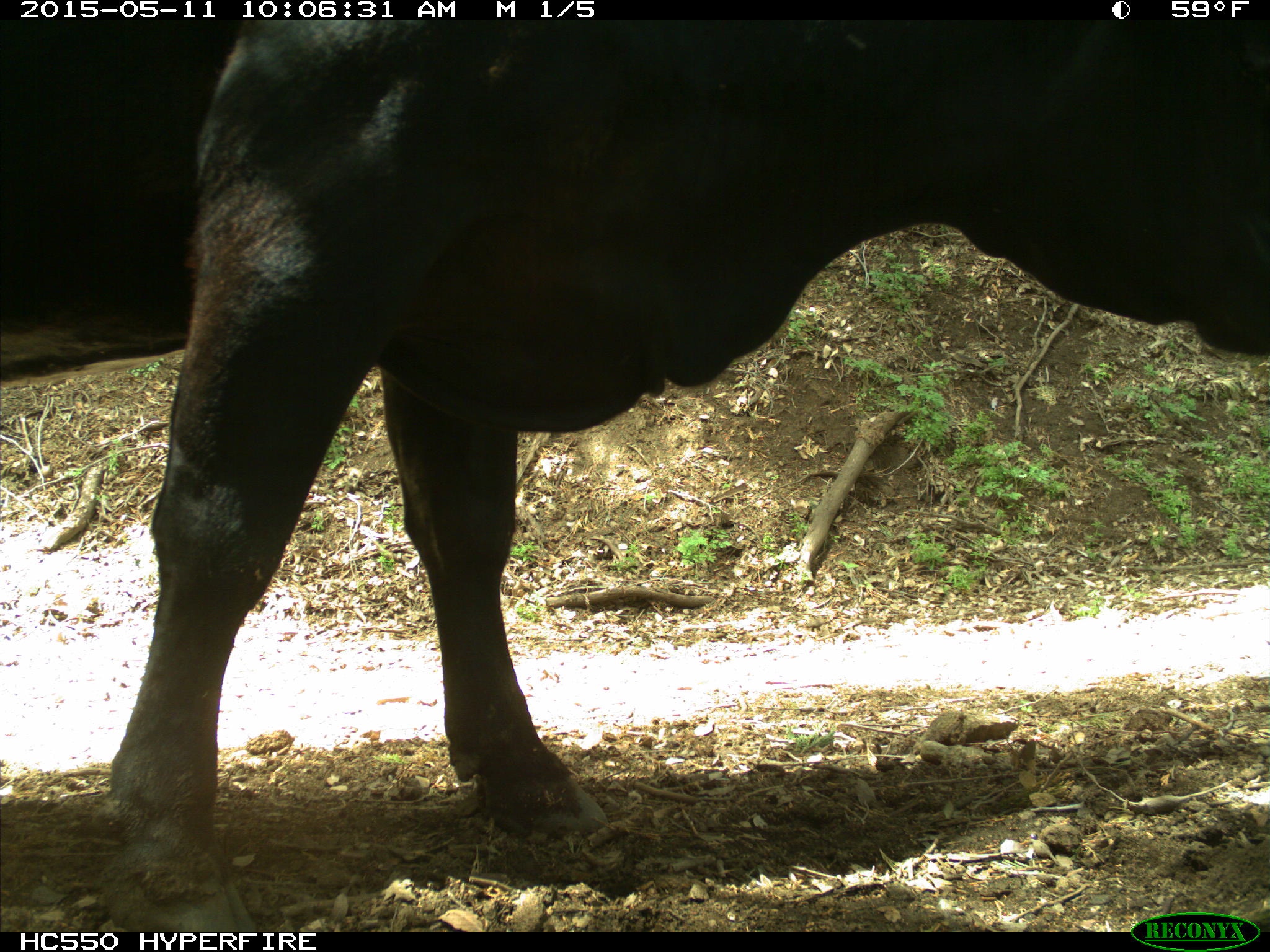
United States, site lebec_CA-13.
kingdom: Animalia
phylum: Chordata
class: Mammalia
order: Artiodactyla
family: Bovidae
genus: Bos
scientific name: Bos taurus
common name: domestic cow